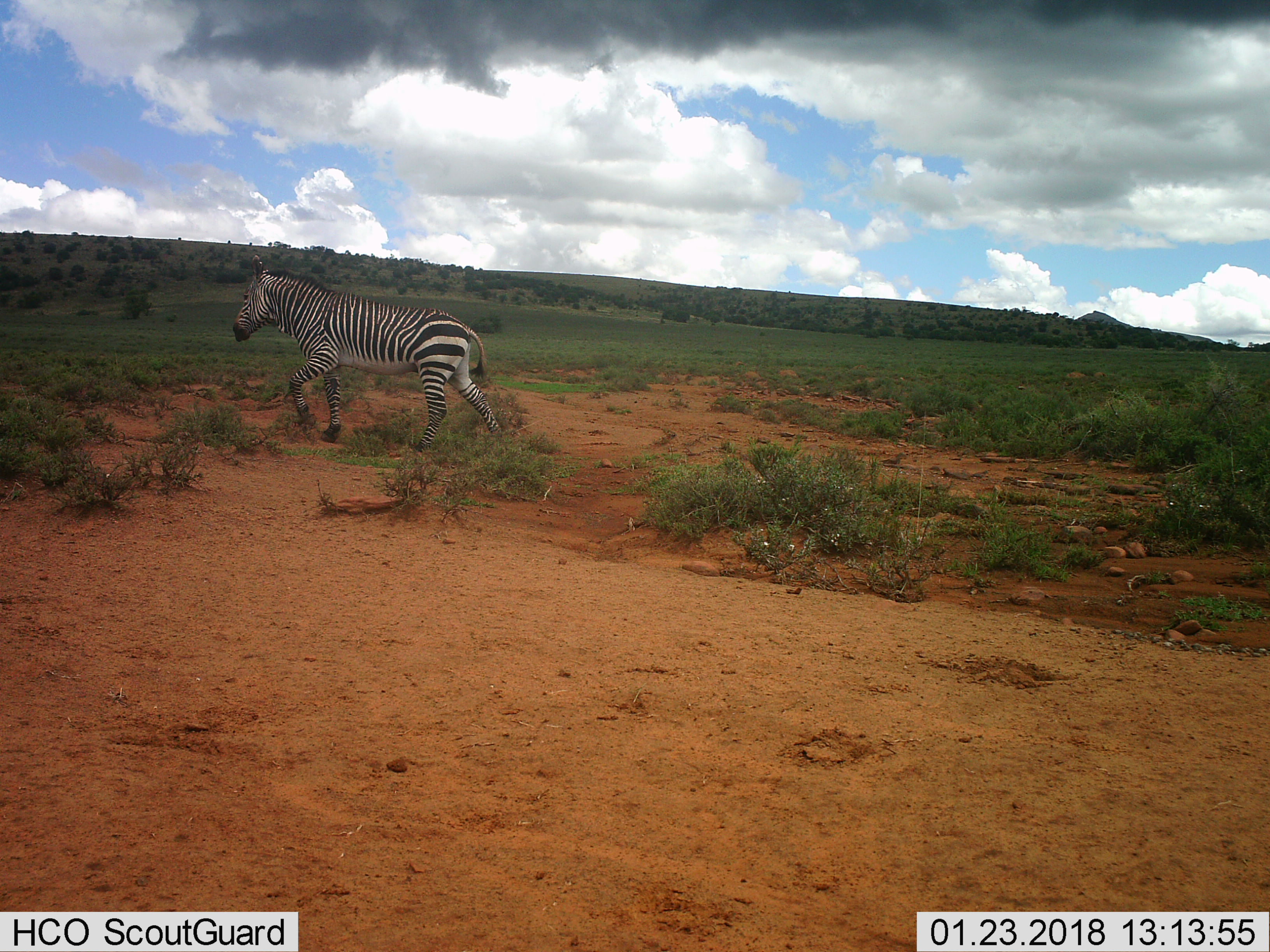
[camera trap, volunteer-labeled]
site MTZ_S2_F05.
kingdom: Animalia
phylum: Chordata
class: Mammalia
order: Perissodactyla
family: Equidae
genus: Equus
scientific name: Equus zebra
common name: mountain zebra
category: zebramountain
Zebramountain (mountain zebra) (Equus zebra), count 1. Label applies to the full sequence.